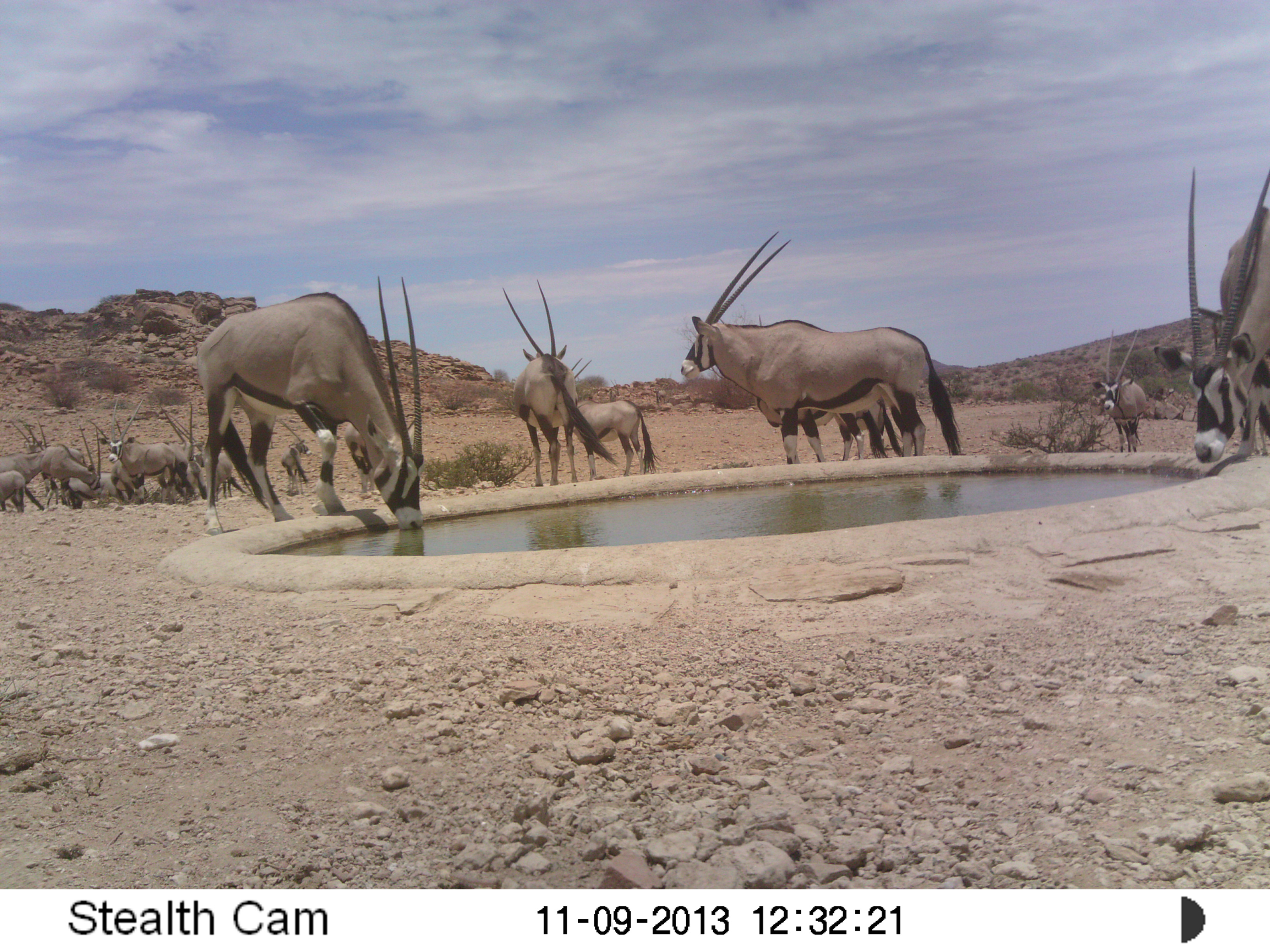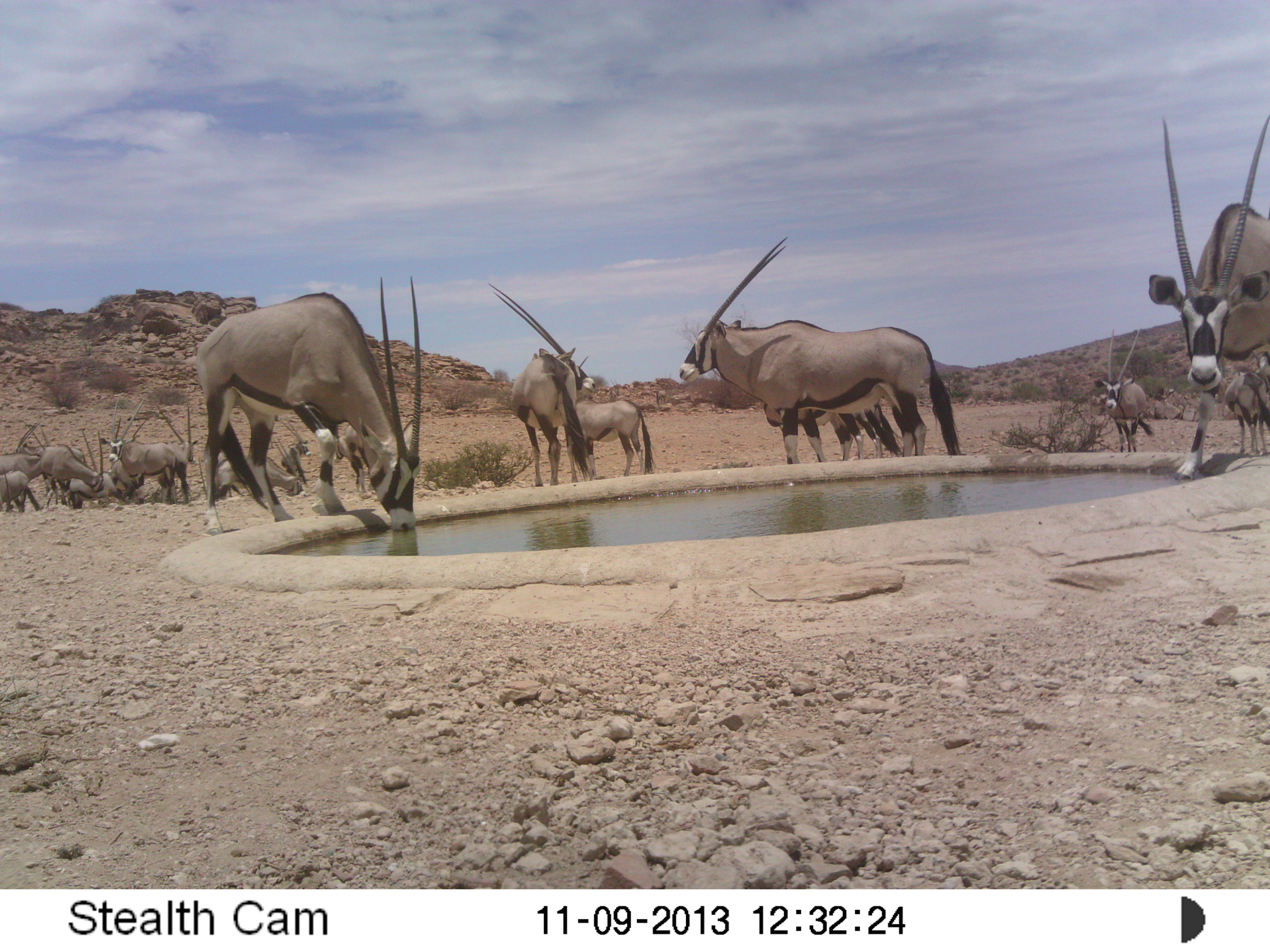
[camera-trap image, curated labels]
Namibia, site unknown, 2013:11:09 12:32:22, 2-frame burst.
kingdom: Animalia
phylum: Chordata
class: Mammalia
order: Artiodactyla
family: Bovidae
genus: Oryx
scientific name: Oryx gazella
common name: gemsbok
Oryx gazella (gemsbok).